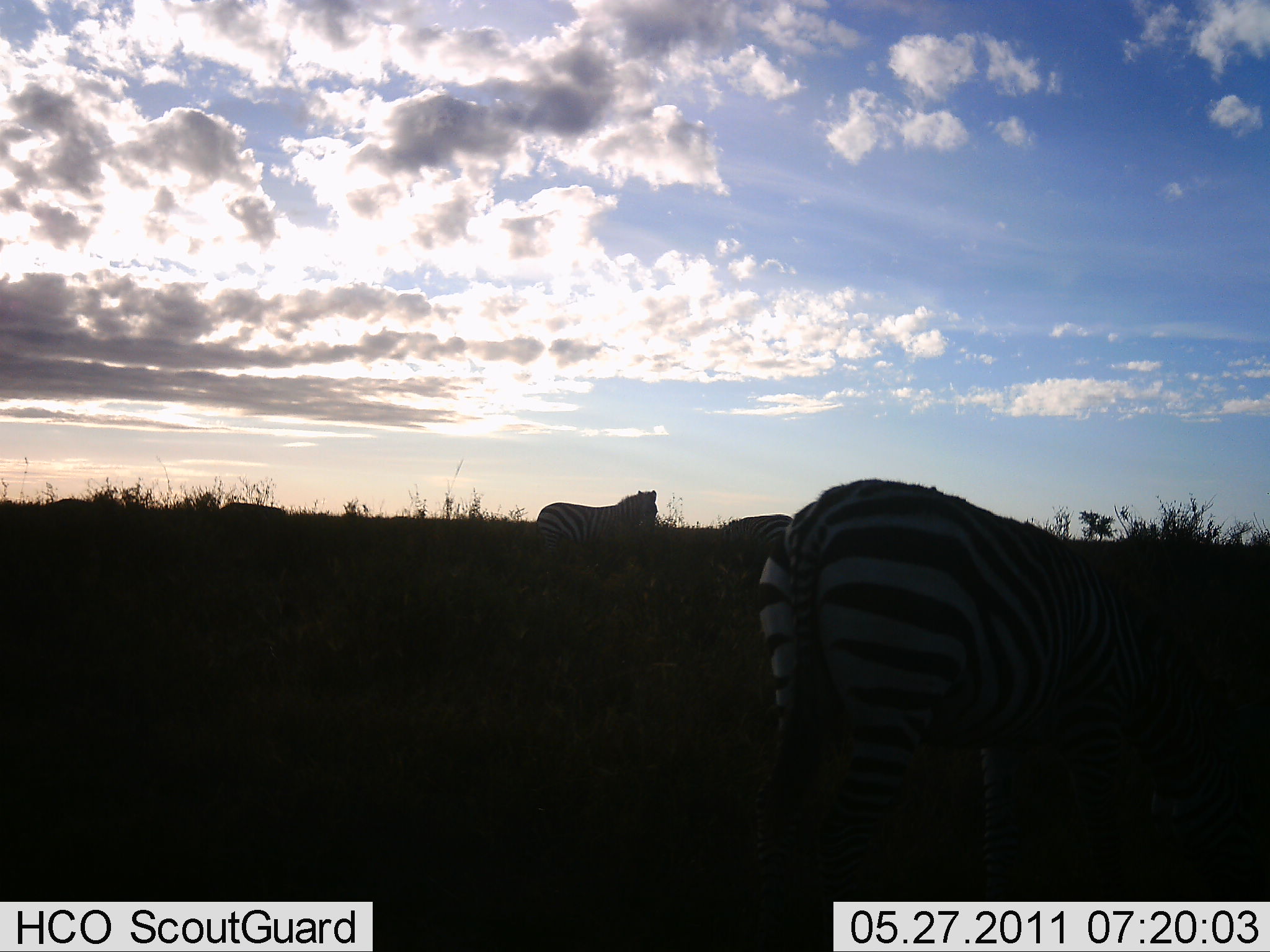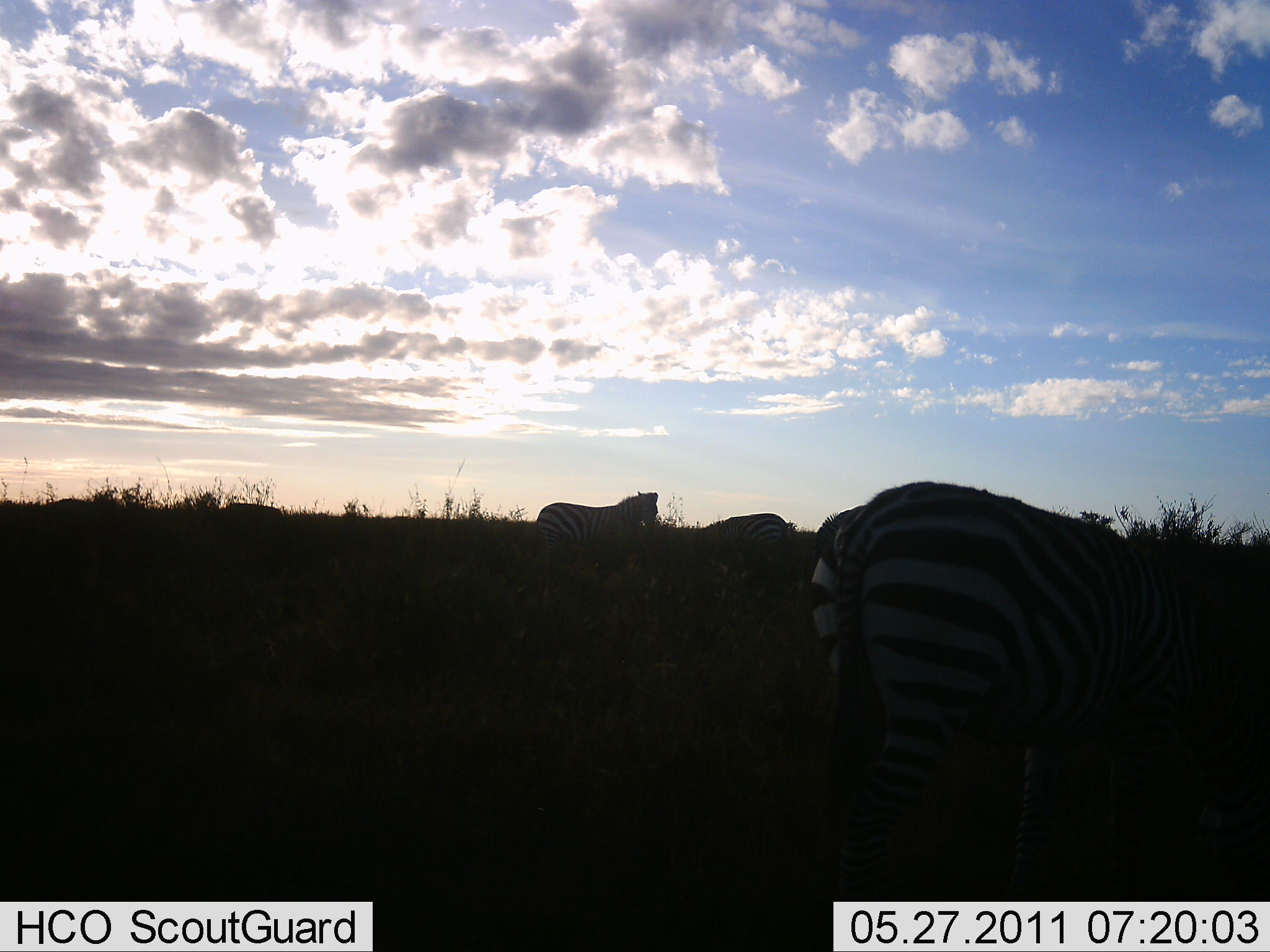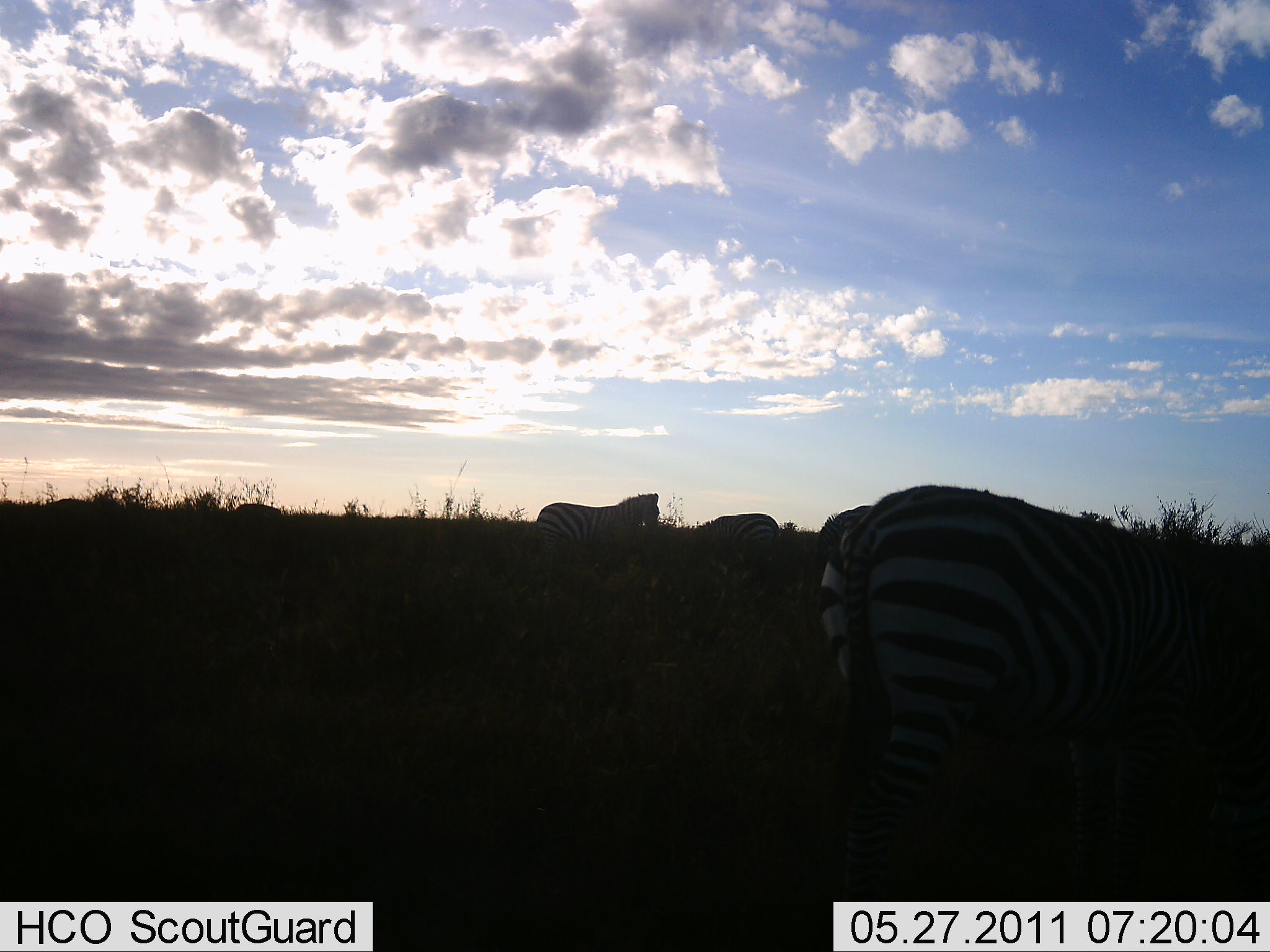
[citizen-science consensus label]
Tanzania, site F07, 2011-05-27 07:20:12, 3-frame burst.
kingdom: Animalia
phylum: Chordata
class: Mammalia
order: Perissodactyla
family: Equidae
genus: Equus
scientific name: Equus quagga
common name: plains zebra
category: zebra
Zebra (plains zebra) (Equus quagga), count 4. Behavior (volunteer vote fractions): standing 73%, resting 0%, moving 18%, interacting 0%. Young present (vote fraction): 0%. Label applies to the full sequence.